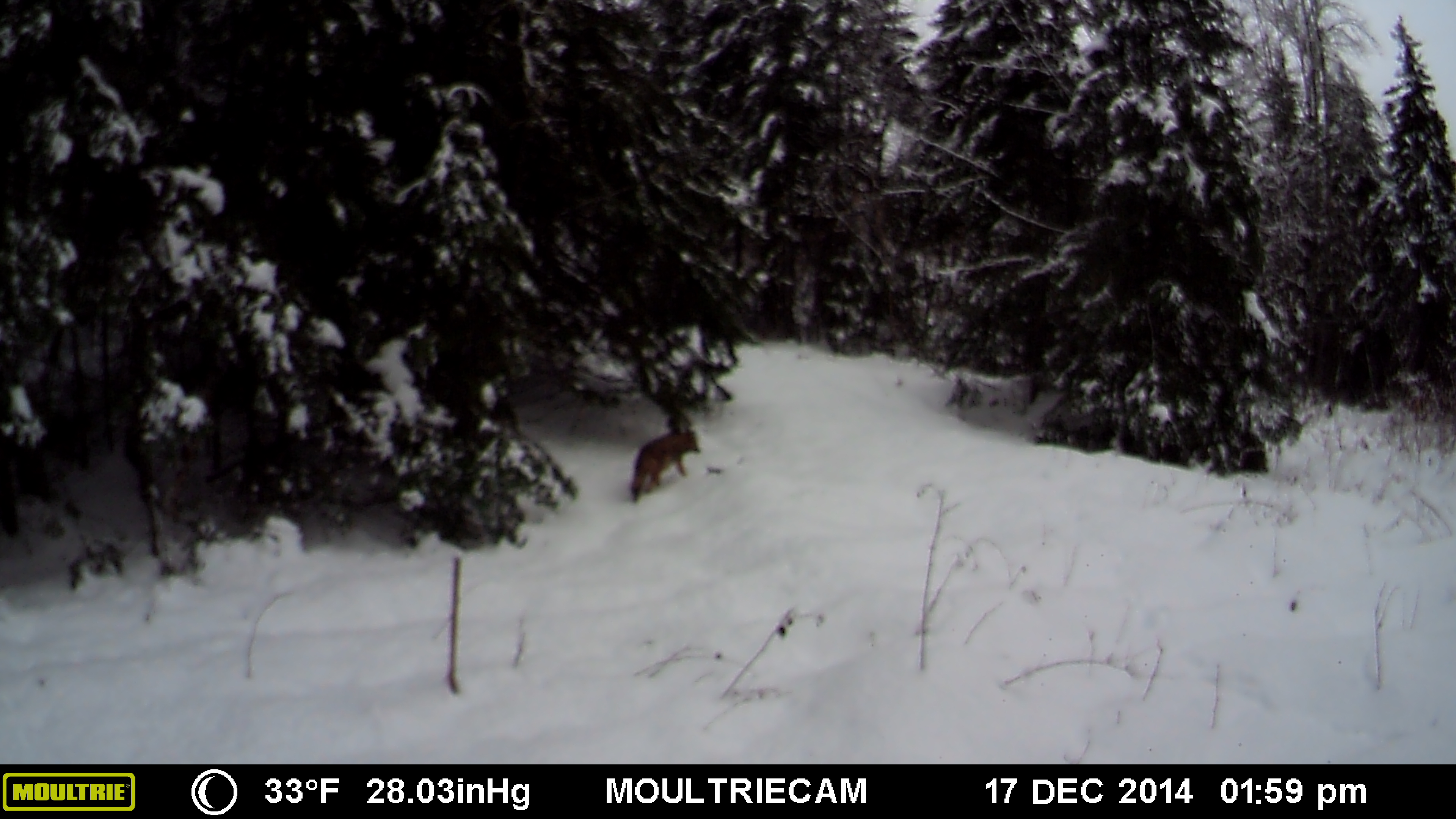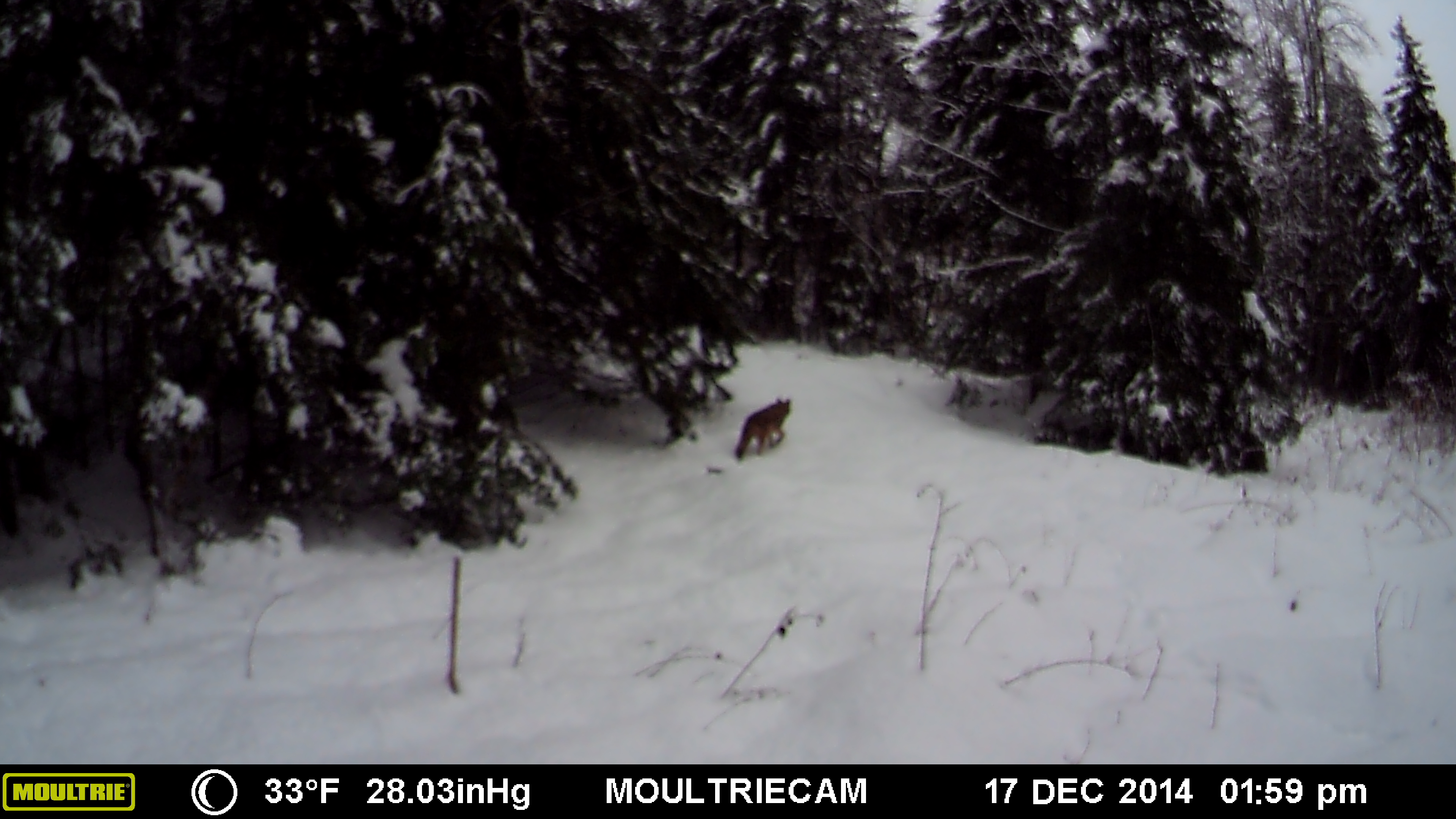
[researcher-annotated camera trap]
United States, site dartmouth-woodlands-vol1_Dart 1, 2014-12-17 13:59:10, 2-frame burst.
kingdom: Animalia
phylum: Chordata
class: Mammalia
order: Carnivora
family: Canidae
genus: Canis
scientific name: Canis latrans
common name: coyote